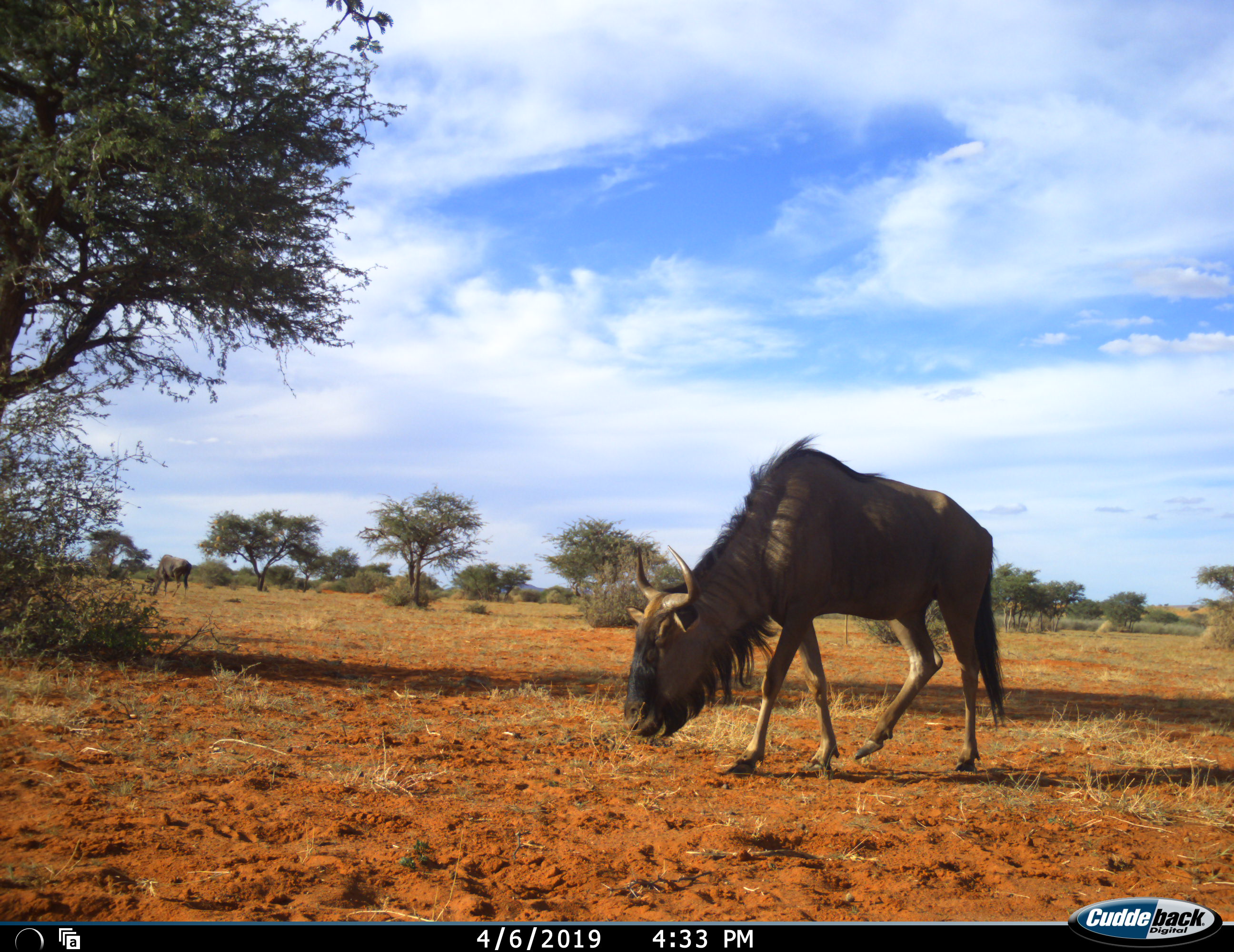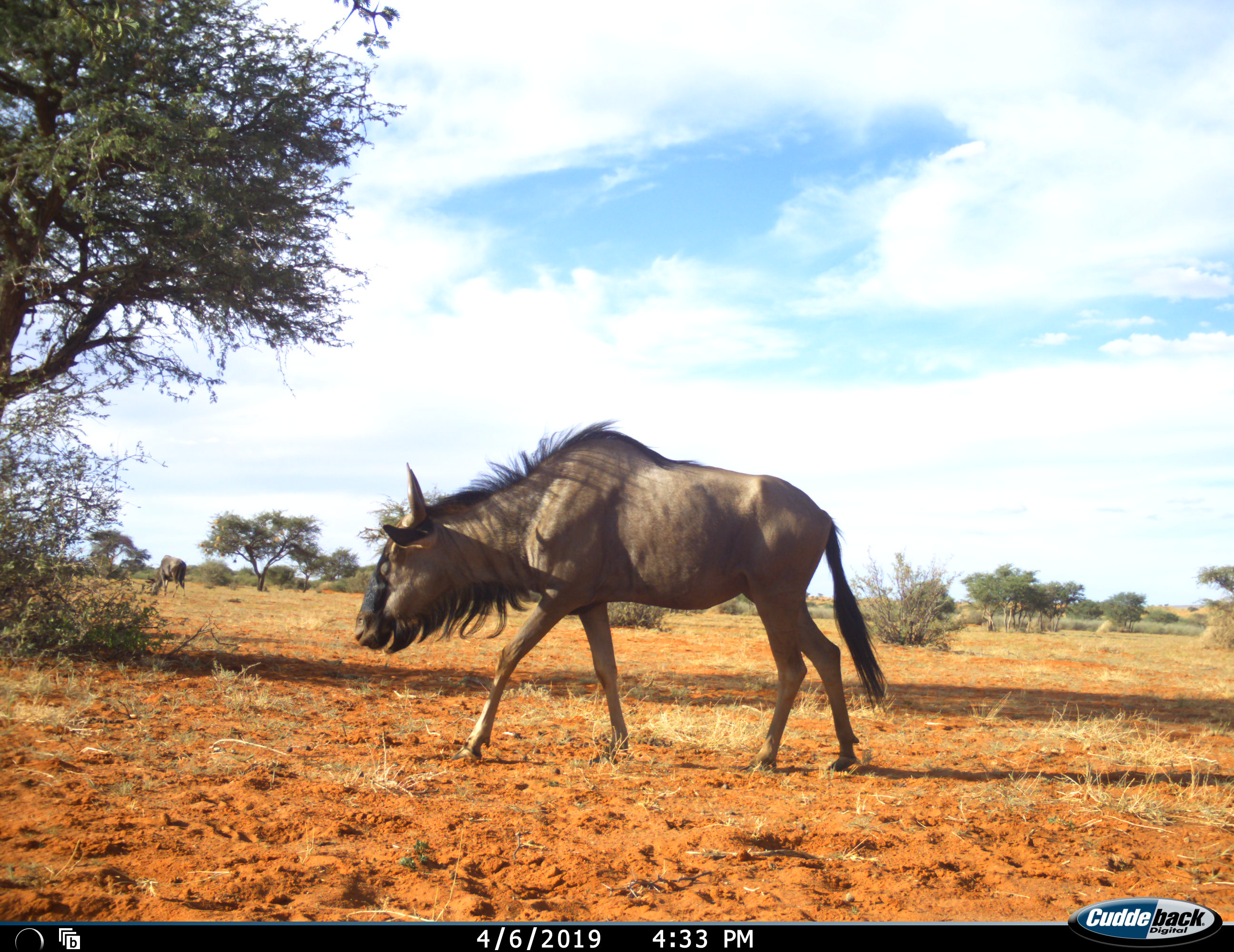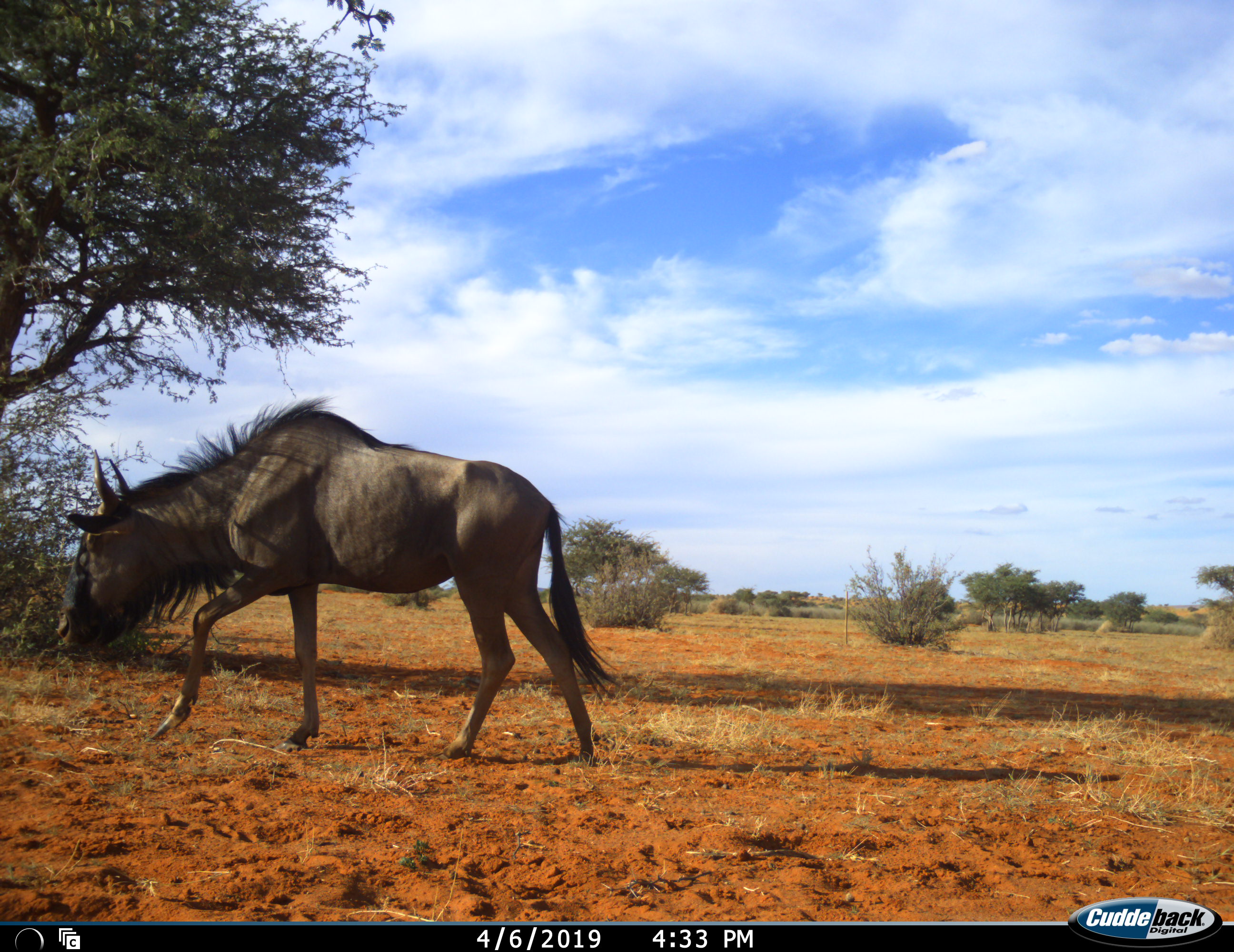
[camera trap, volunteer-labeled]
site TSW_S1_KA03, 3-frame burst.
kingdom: Animalia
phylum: Chordata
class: Mammalia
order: Artiodactyla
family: Bovidae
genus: Connochaetes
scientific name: Connochaetes taurinus taurinus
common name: blue wildebeest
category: wildebeestblue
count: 1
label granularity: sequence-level